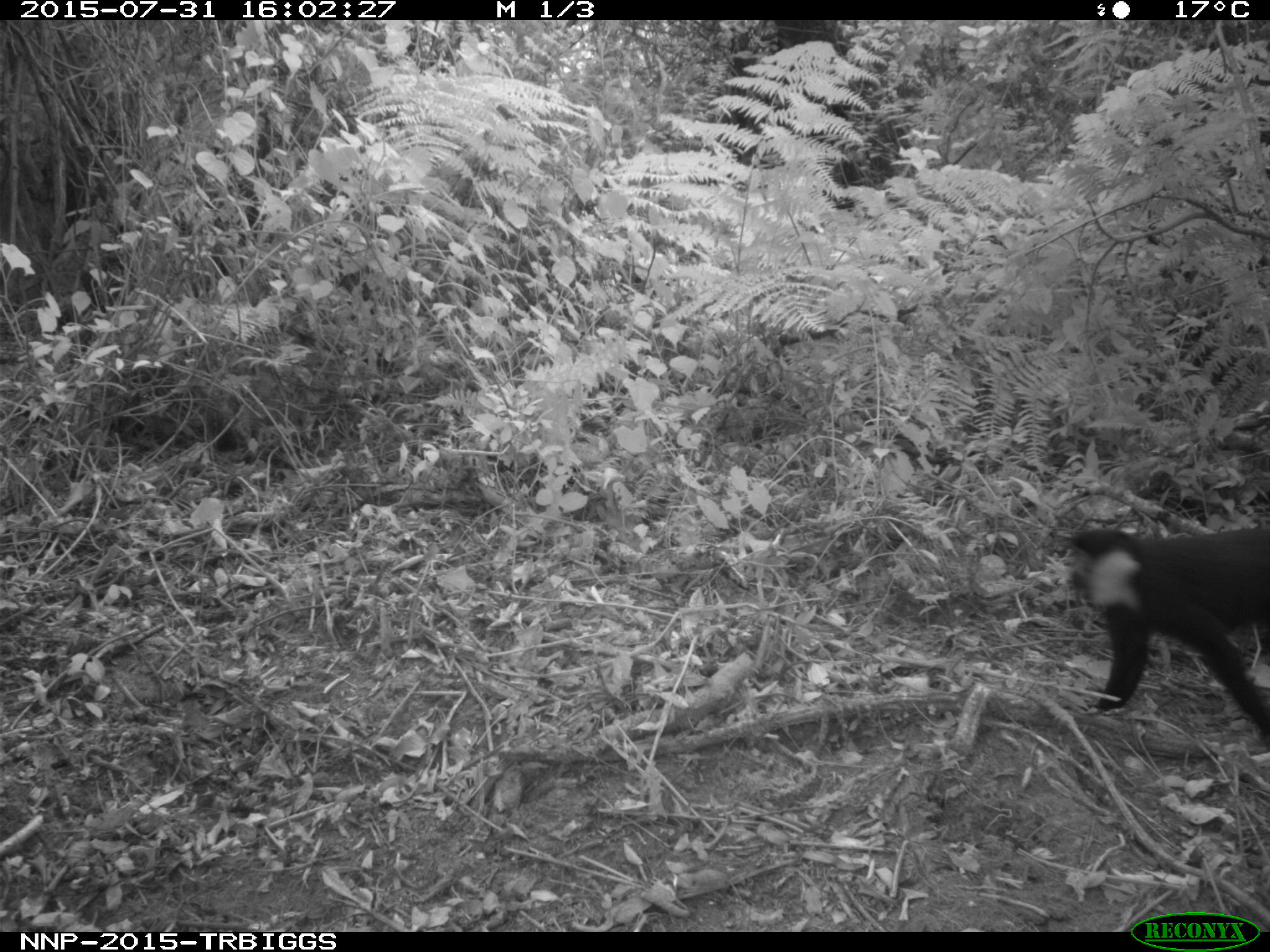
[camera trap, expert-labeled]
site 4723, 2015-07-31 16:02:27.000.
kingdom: Animalia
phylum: Chordata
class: Mammalia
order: Primates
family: Cercopithecidae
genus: Allochrocebus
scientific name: Allochrocebus lhoesti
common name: l'hoest's monkey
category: cercopithecus lhoesti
Cercopithecus lhoesti (l'hoest's monkey) (Allochrocebus lhoesti), count 1.